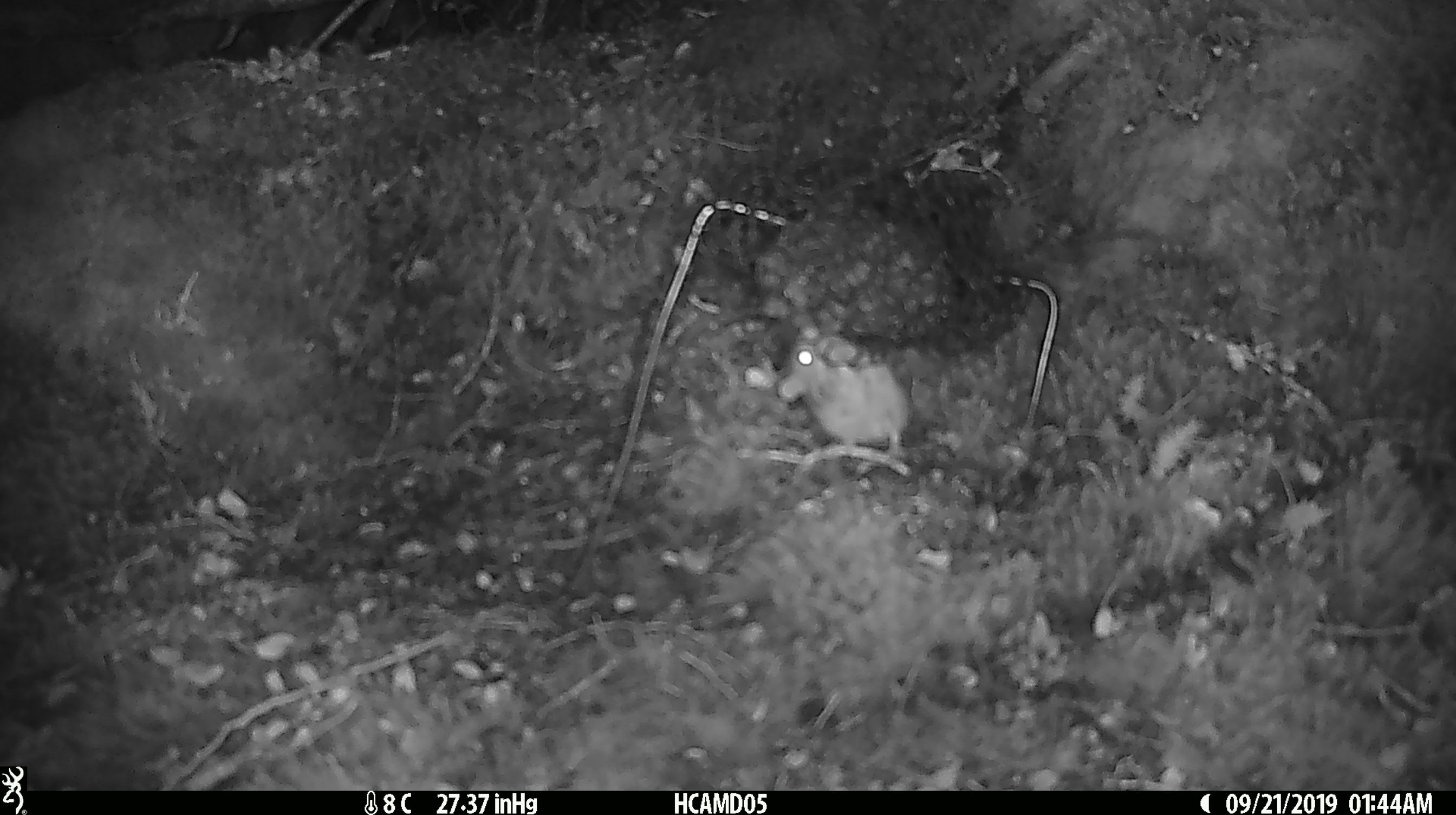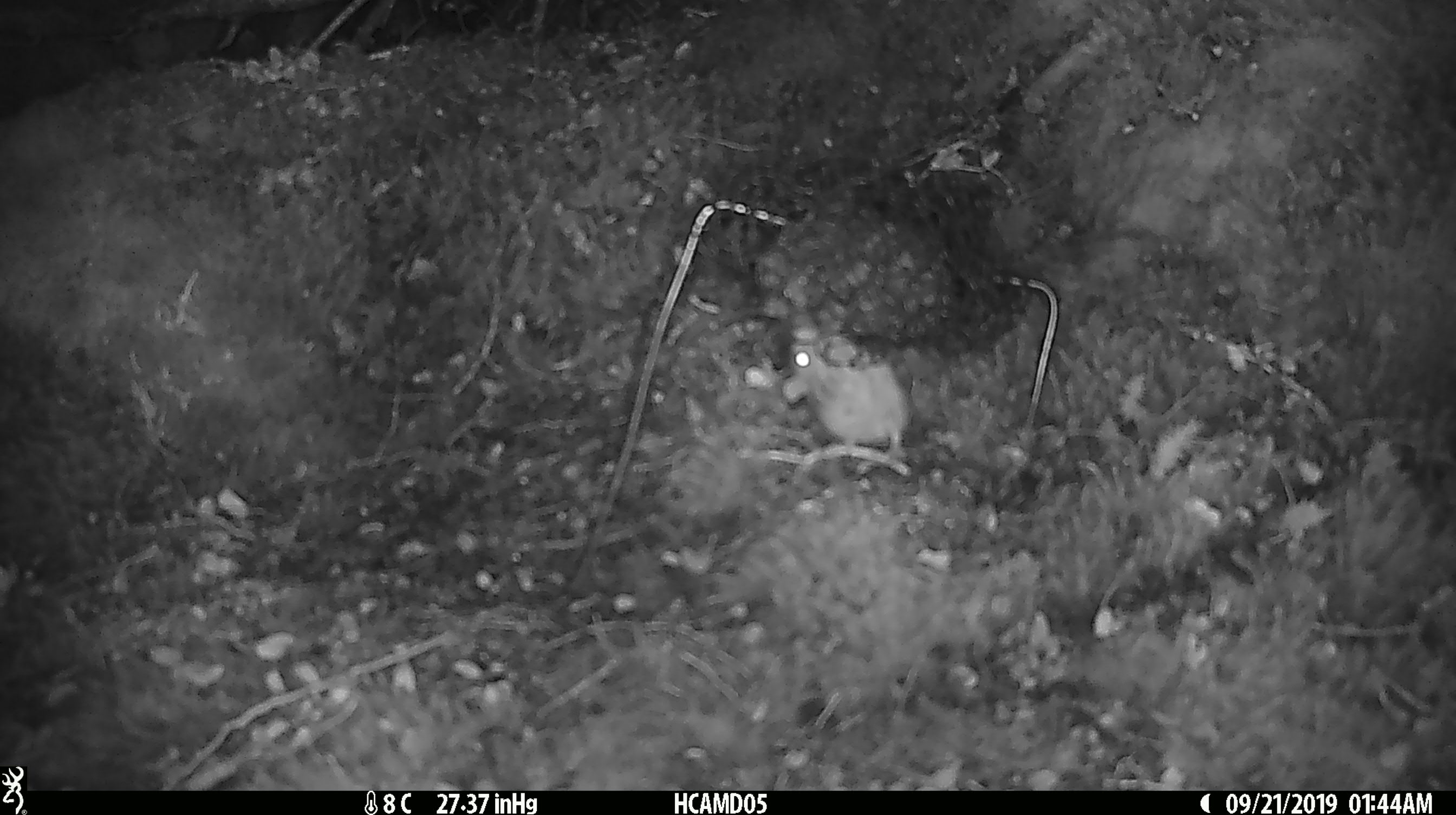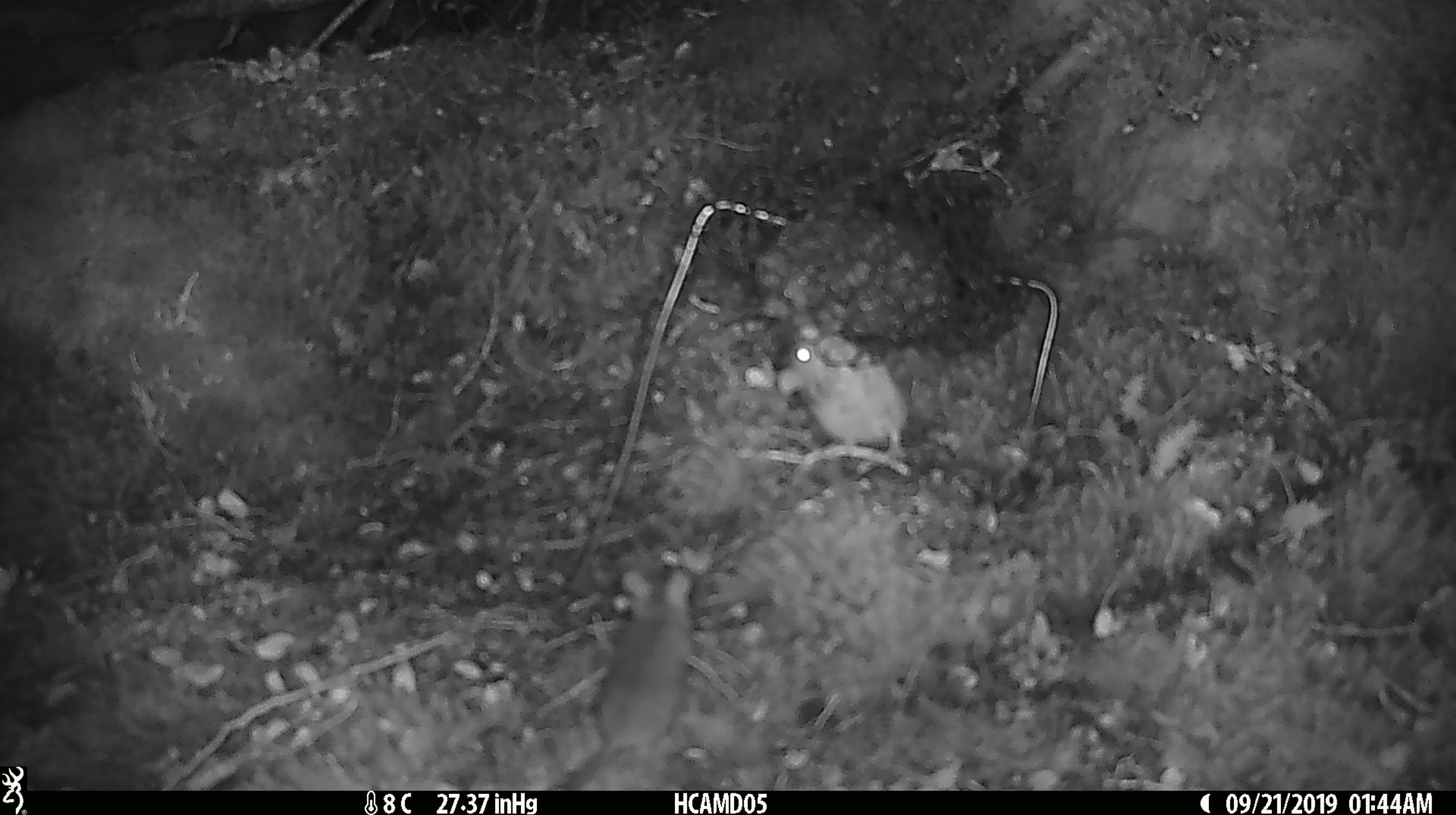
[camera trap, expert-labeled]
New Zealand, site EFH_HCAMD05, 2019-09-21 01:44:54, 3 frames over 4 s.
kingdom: Animalia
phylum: Chordata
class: Mammalia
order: Rodentia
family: Muridae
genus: Mus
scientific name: Mus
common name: mouse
Mouse (Mus).